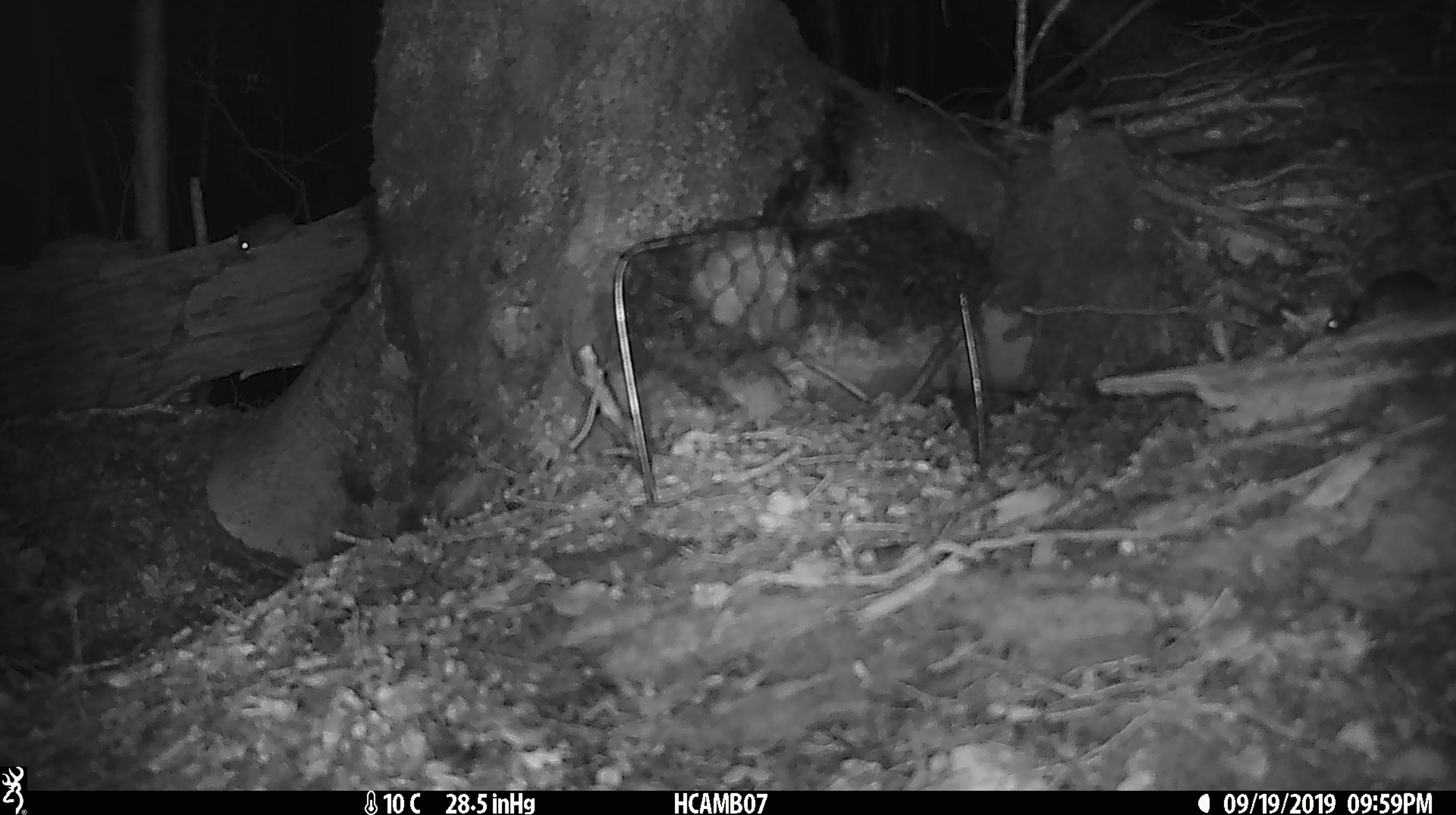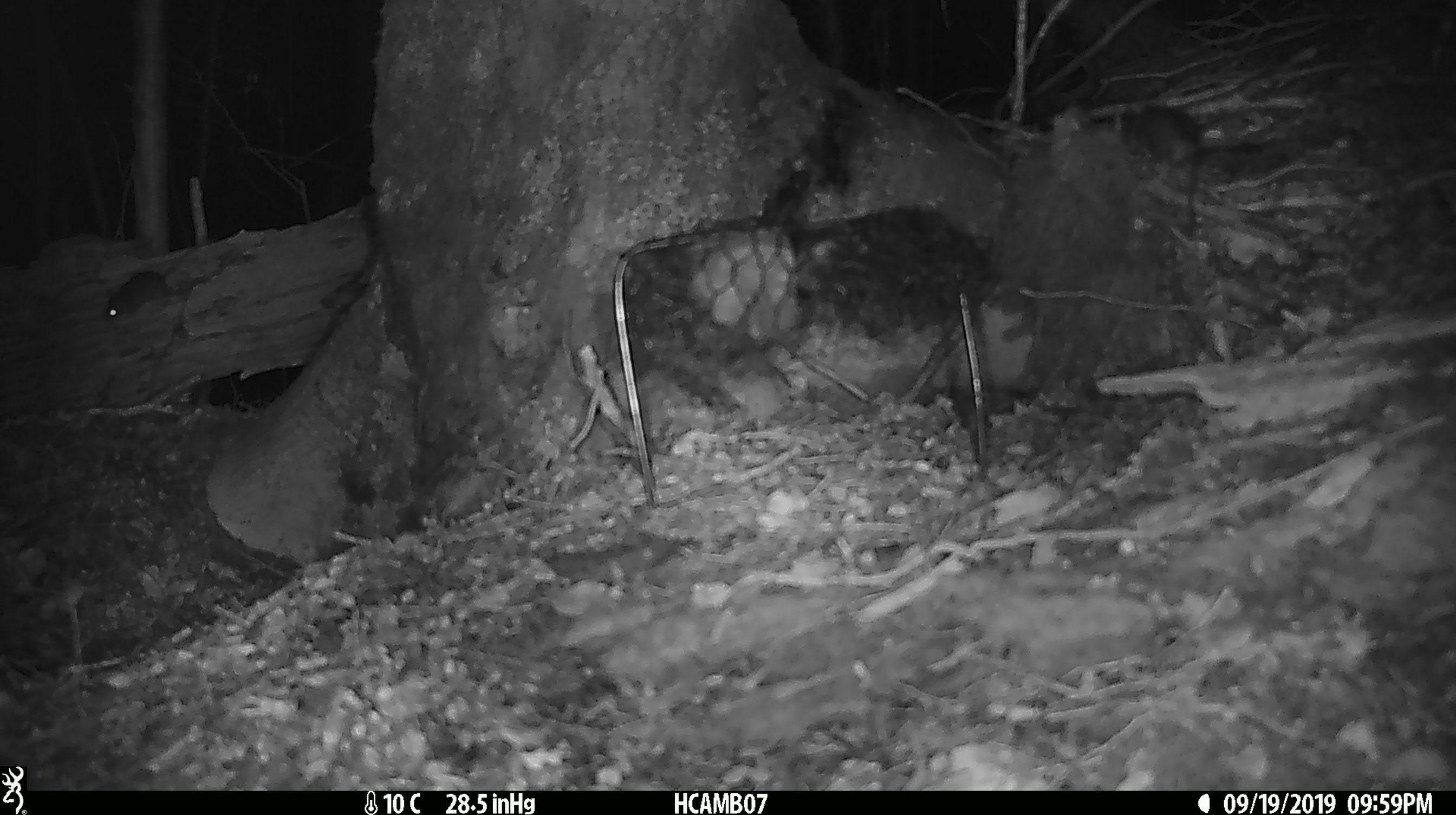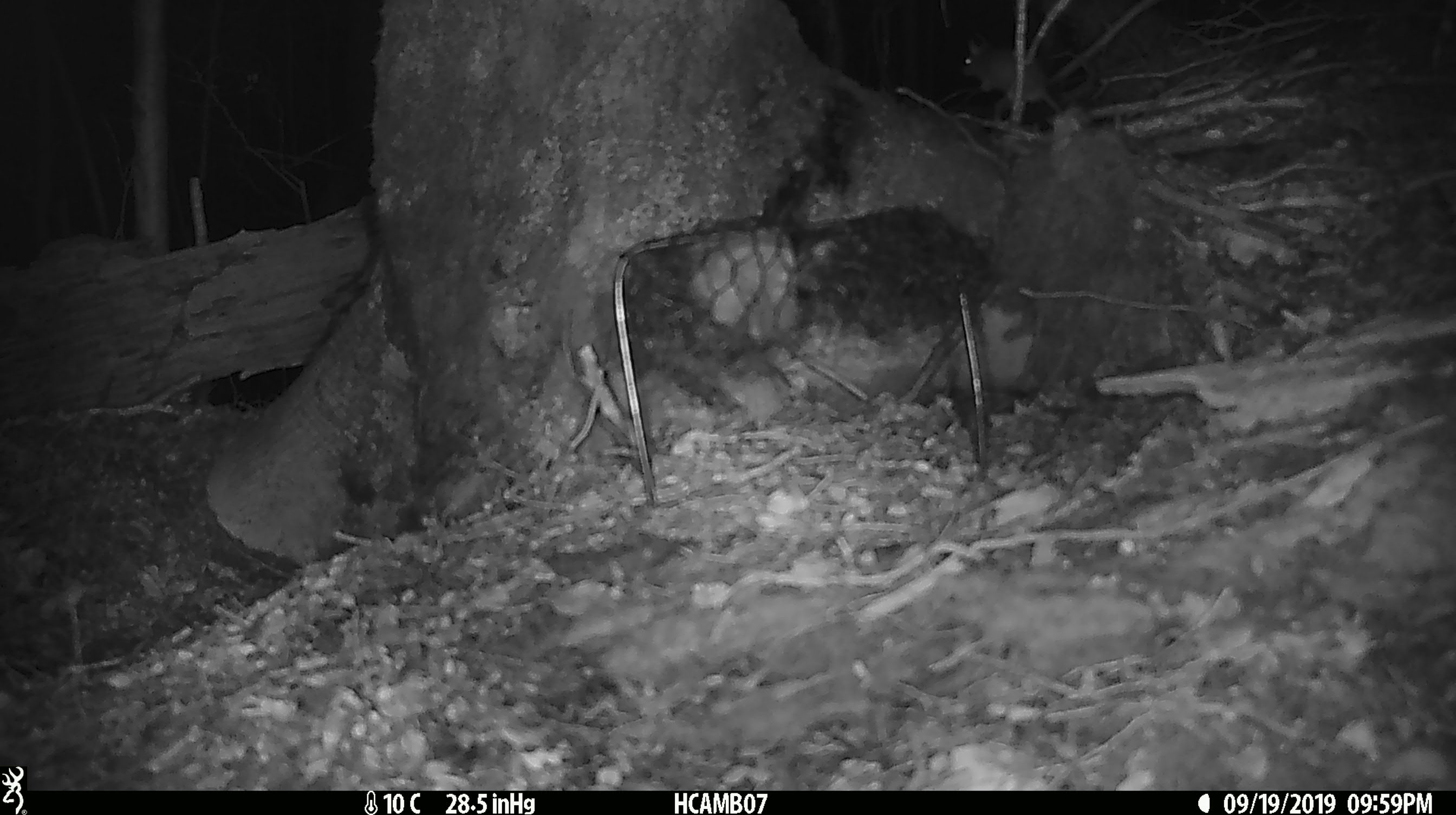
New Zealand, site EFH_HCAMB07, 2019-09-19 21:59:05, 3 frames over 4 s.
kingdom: Animalia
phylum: Chordata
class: Mammalia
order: Rodentia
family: Muridae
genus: Mus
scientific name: Mus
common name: mouse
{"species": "mouse (Mus)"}